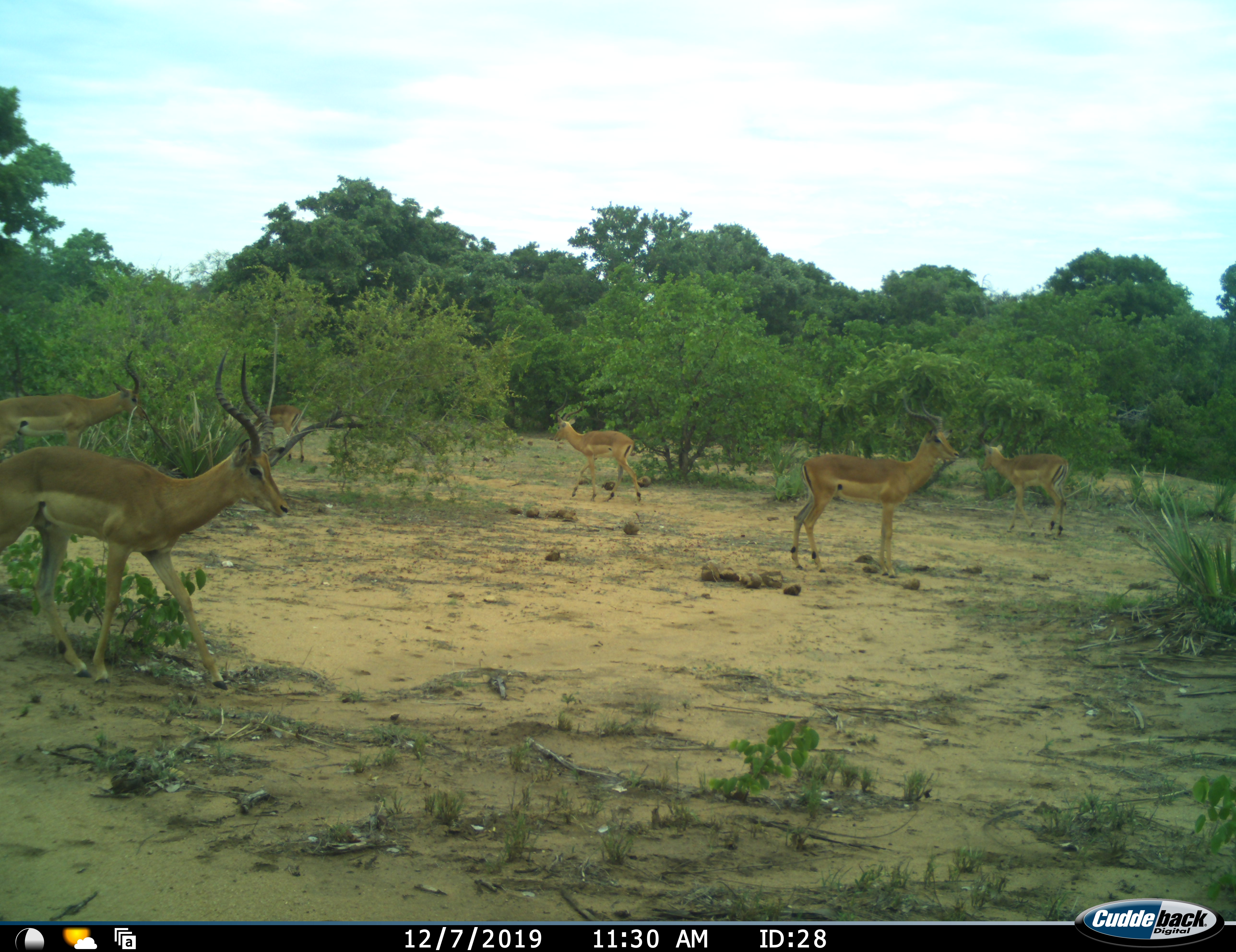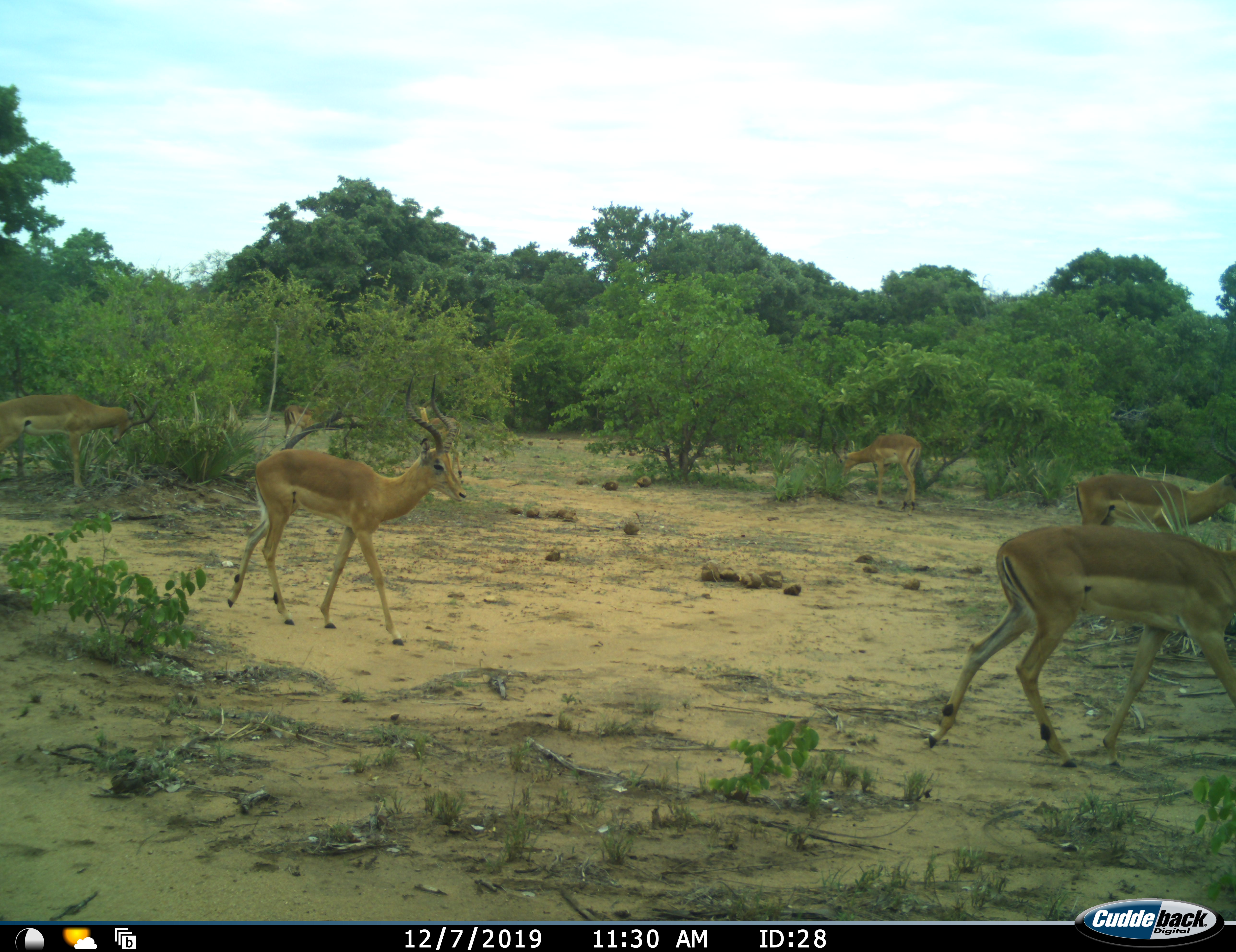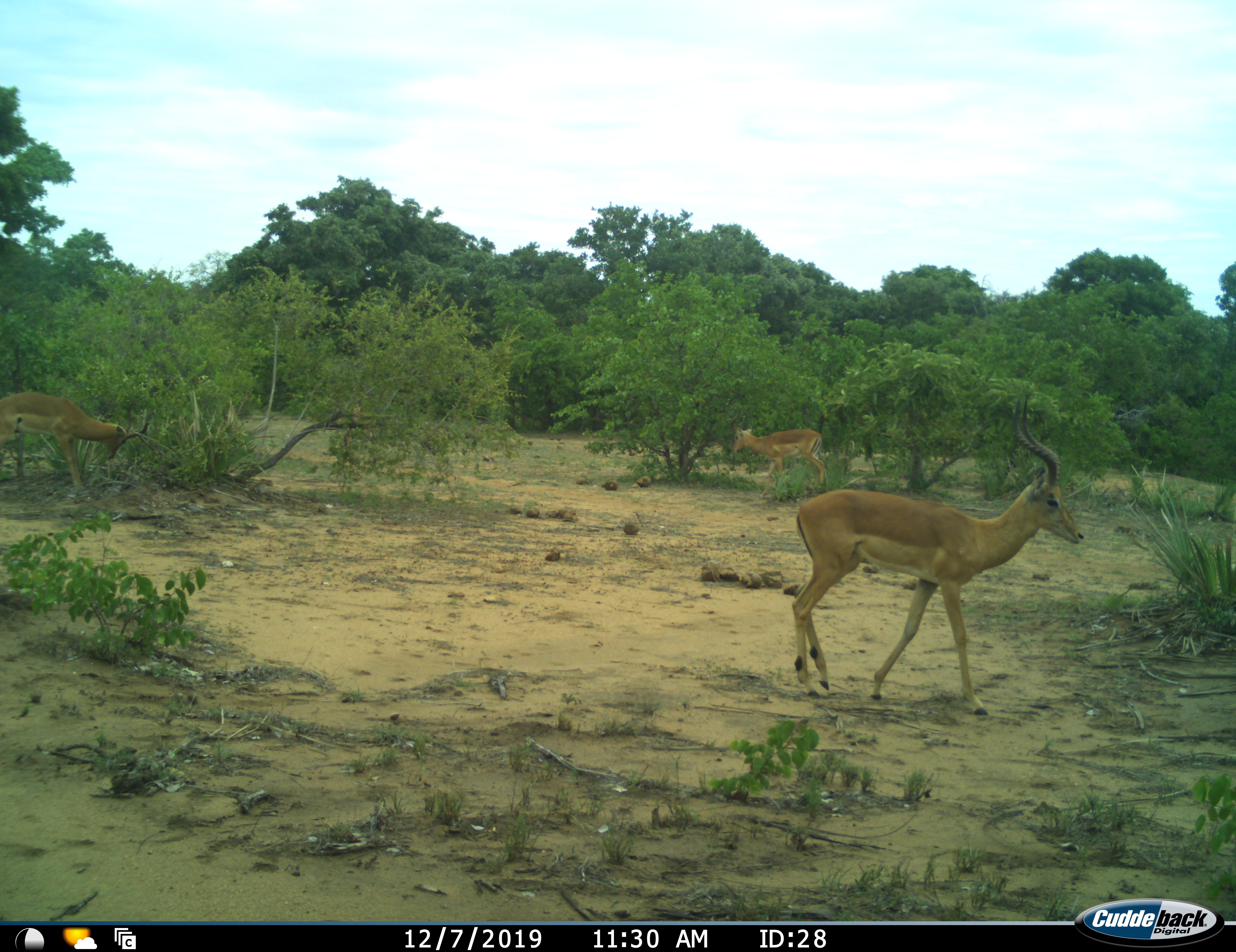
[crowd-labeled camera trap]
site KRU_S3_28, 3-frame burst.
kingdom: Animalia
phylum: Chordata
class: Mammalia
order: Artiodactyla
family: Bovidae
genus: Aepyceros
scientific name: Aepyceros melampus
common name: impala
Impala (Aepyceros melampus), count 6. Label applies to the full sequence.